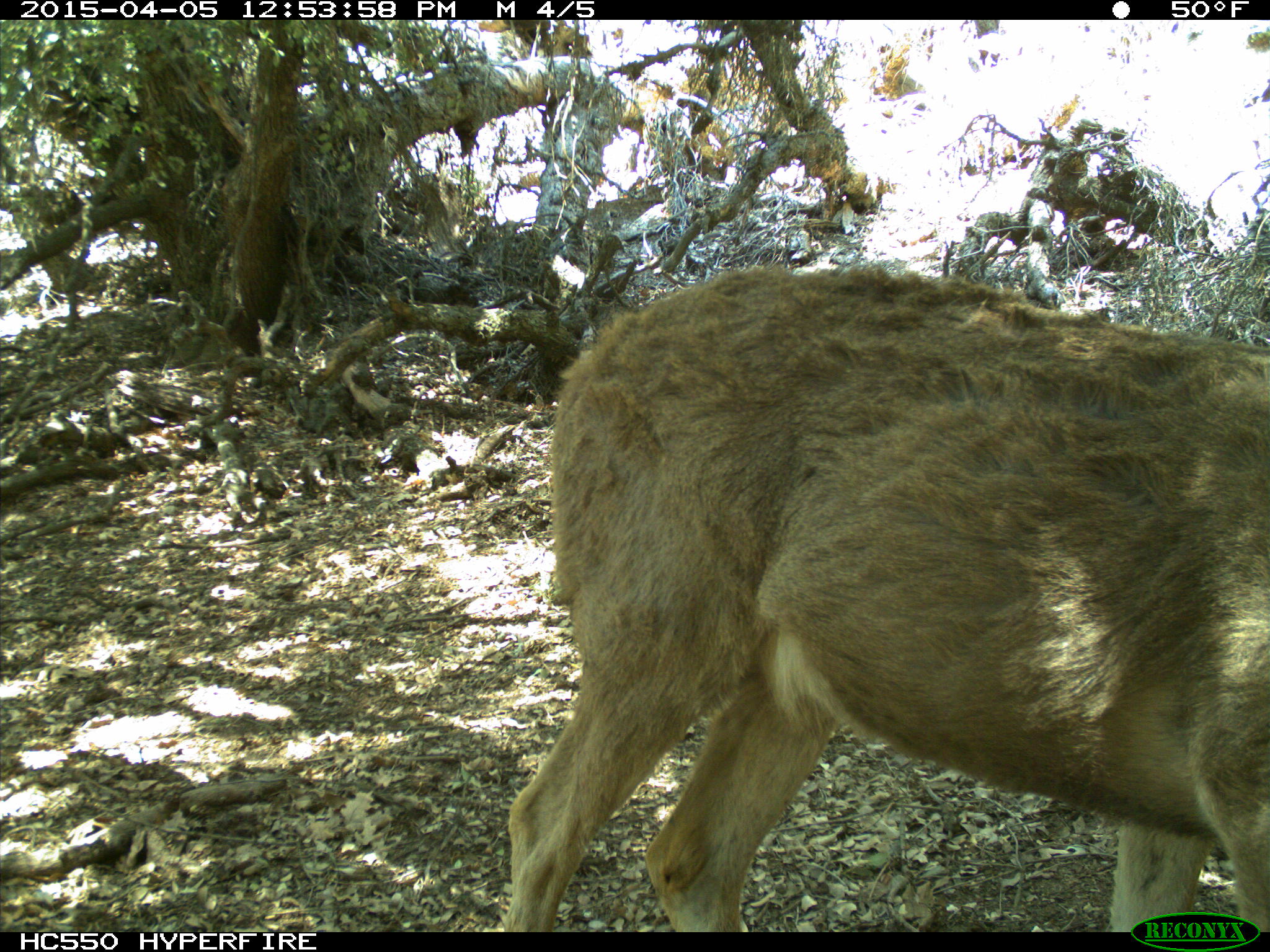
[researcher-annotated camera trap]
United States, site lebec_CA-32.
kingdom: Animalia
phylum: Chordata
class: Mammalia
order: Artiodactyla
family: Cervidae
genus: Odocoileus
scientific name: Odocoileus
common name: deer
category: unidentified deer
Unidentified deer (deer) (Odocoileus).